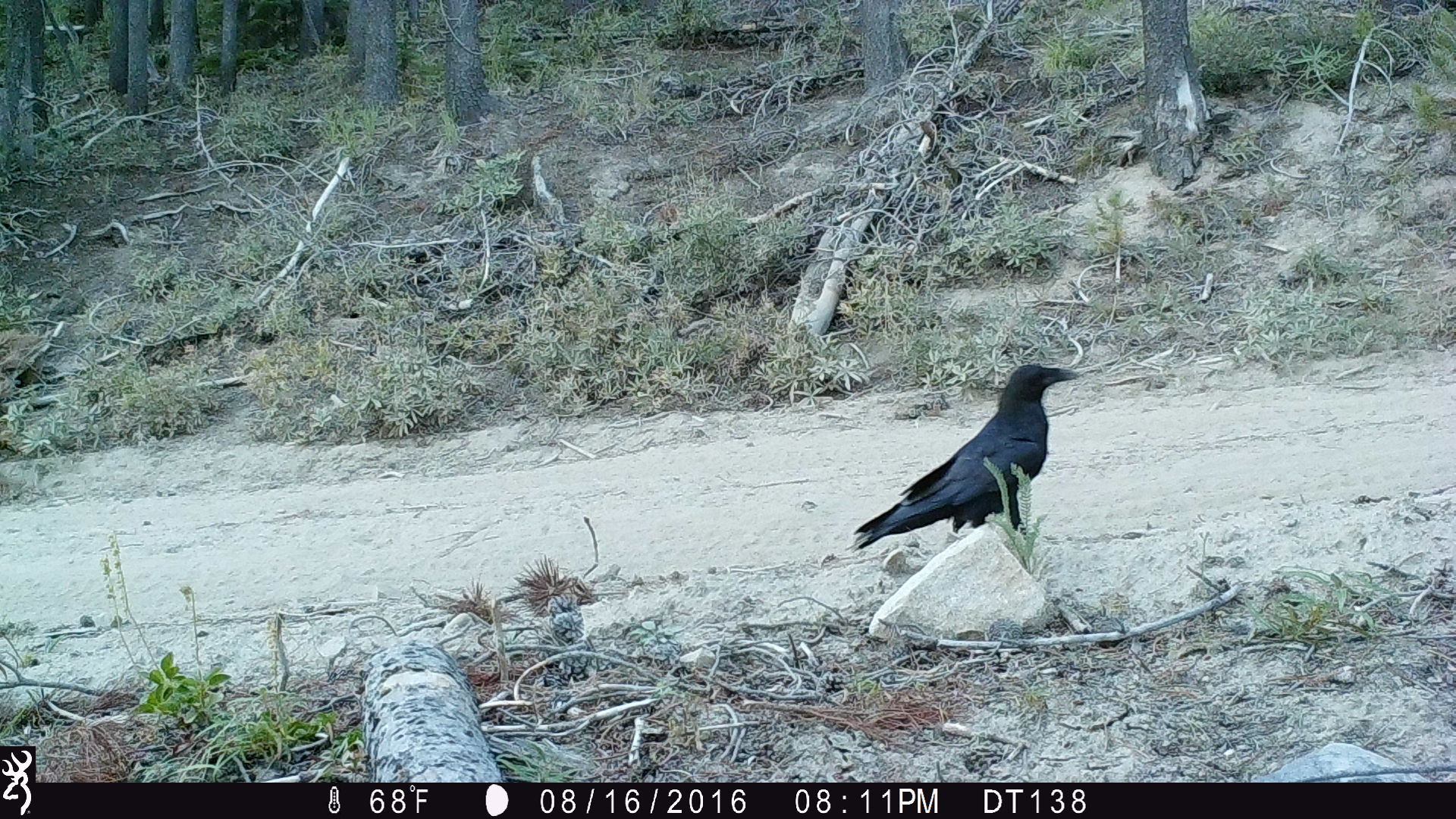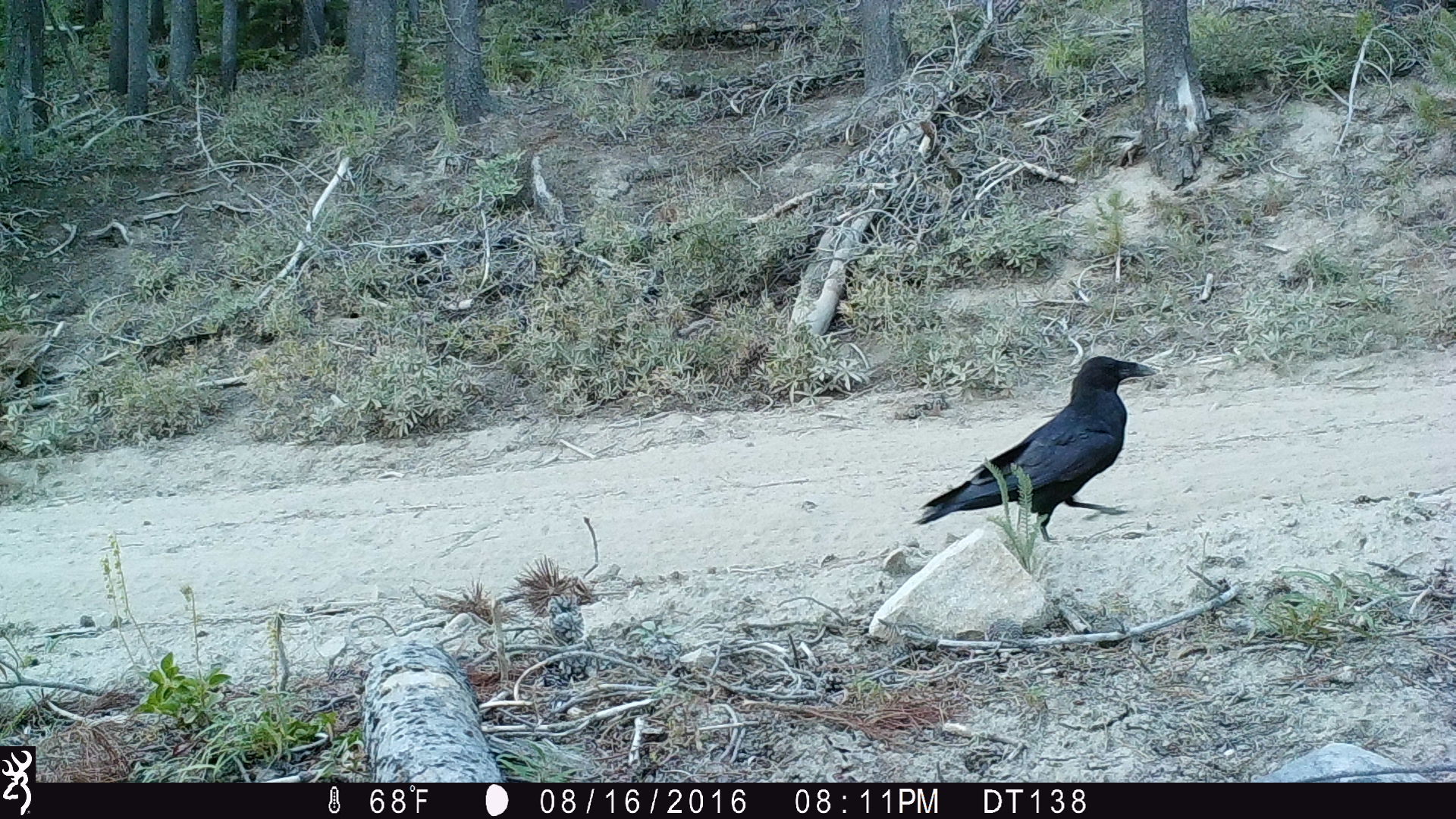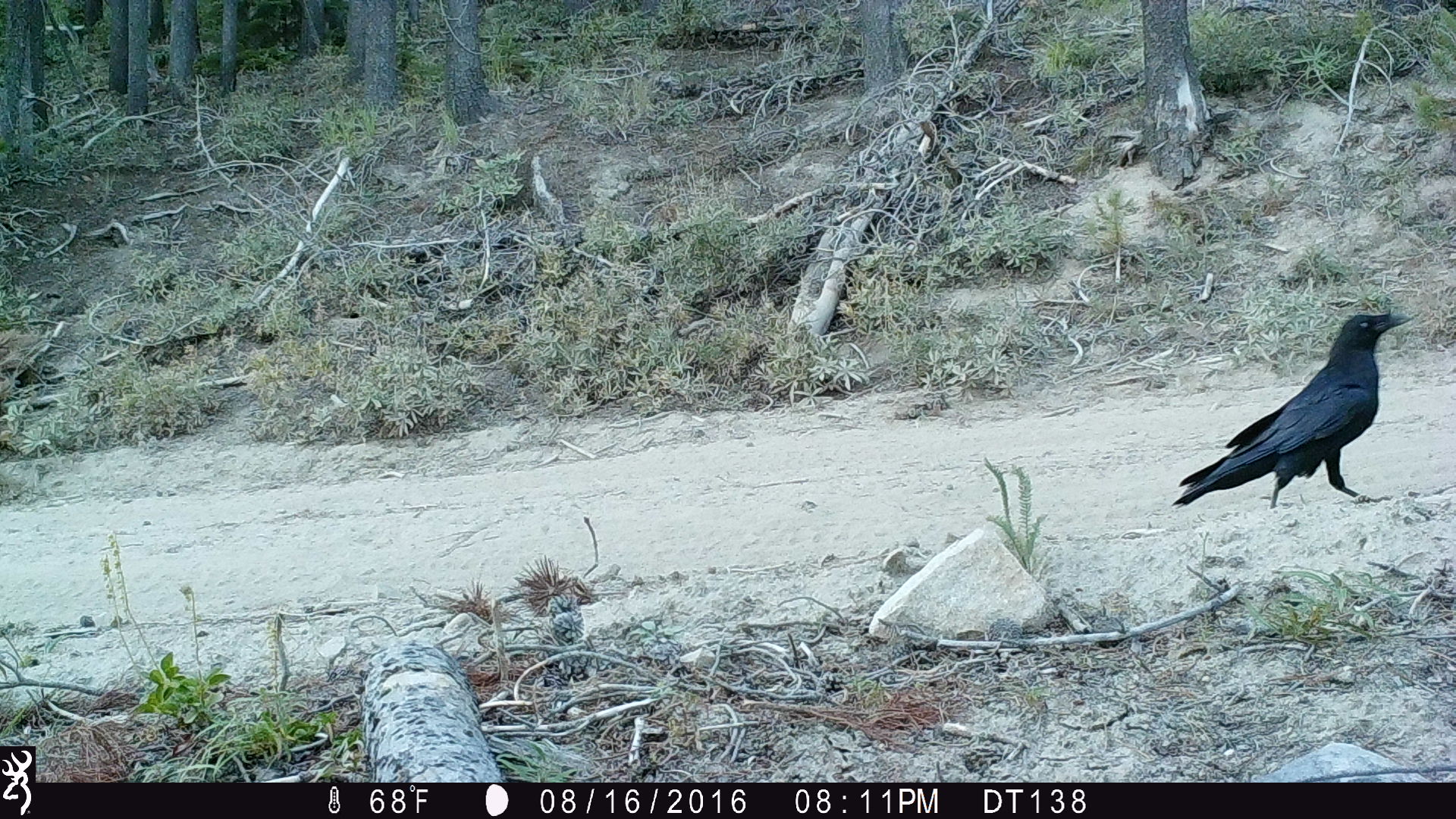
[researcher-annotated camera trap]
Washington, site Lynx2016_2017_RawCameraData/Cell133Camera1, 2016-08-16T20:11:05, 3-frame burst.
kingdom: Animalia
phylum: Chordata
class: Aves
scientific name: Aves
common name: birds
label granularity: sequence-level